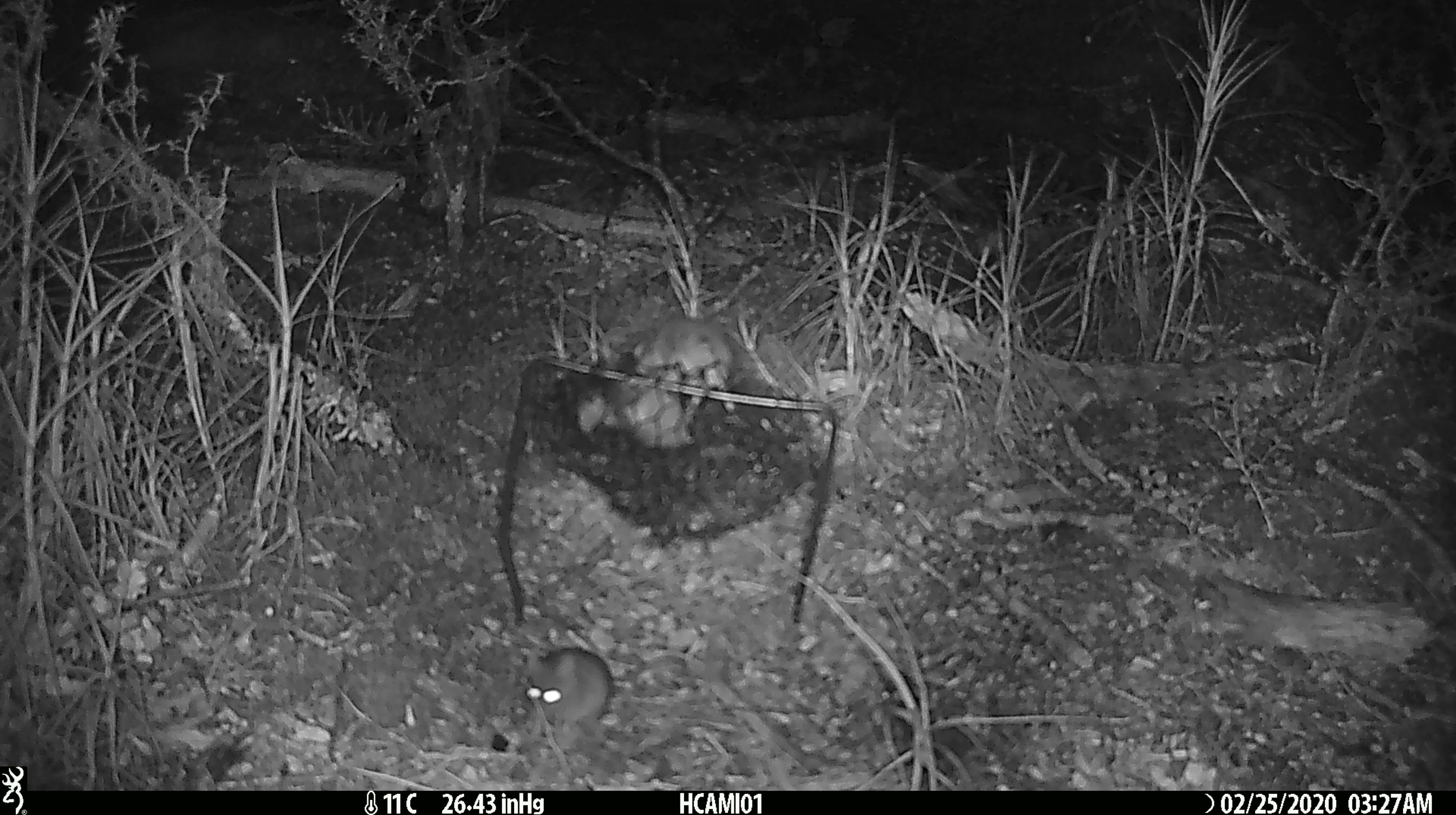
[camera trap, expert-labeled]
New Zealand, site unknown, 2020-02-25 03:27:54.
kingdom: Animalia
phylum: Chordata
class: Mammalia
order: Rodentia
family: Muridae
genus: Mus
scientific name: Mus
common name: mouse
Mouse (Mus).